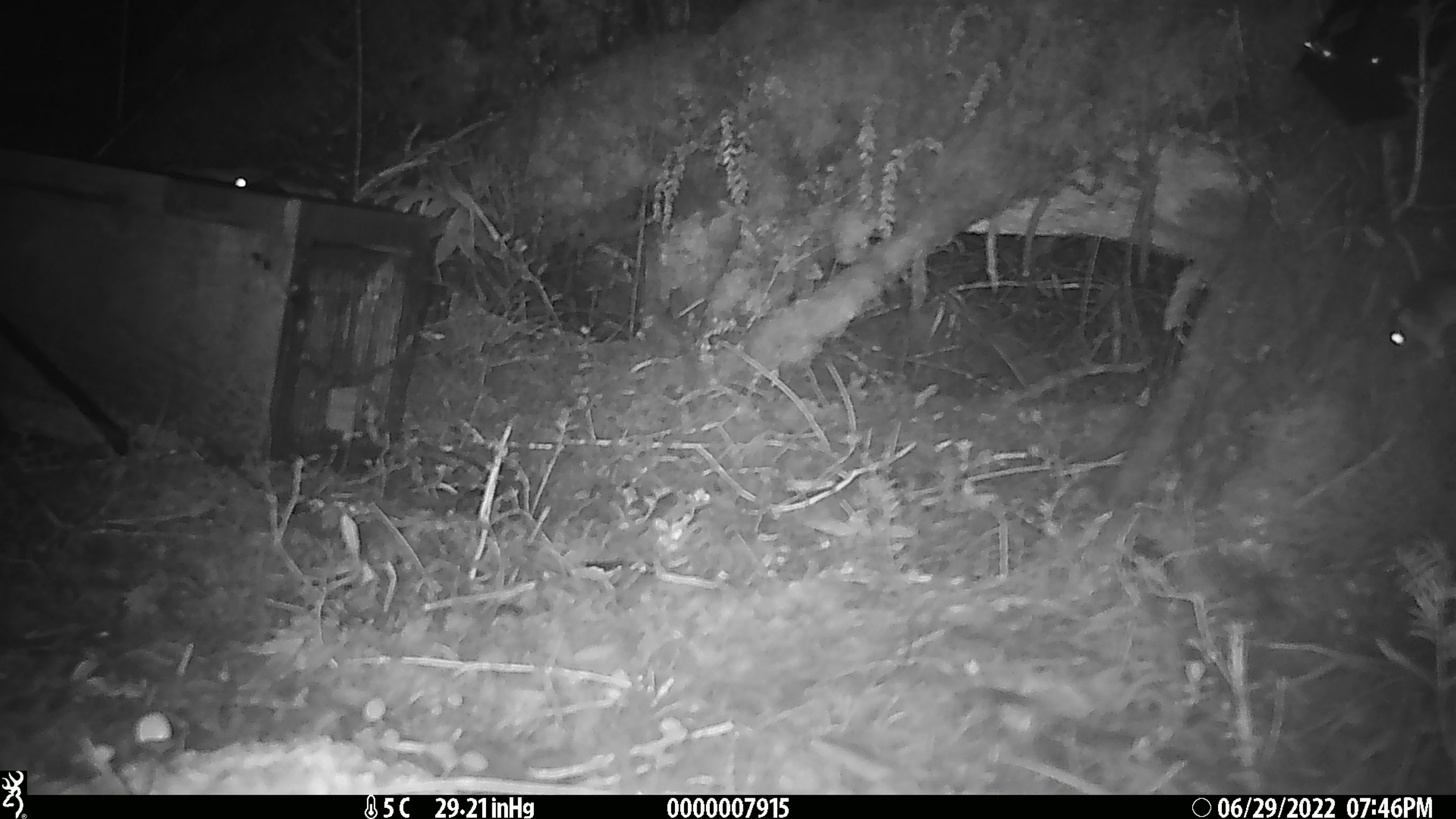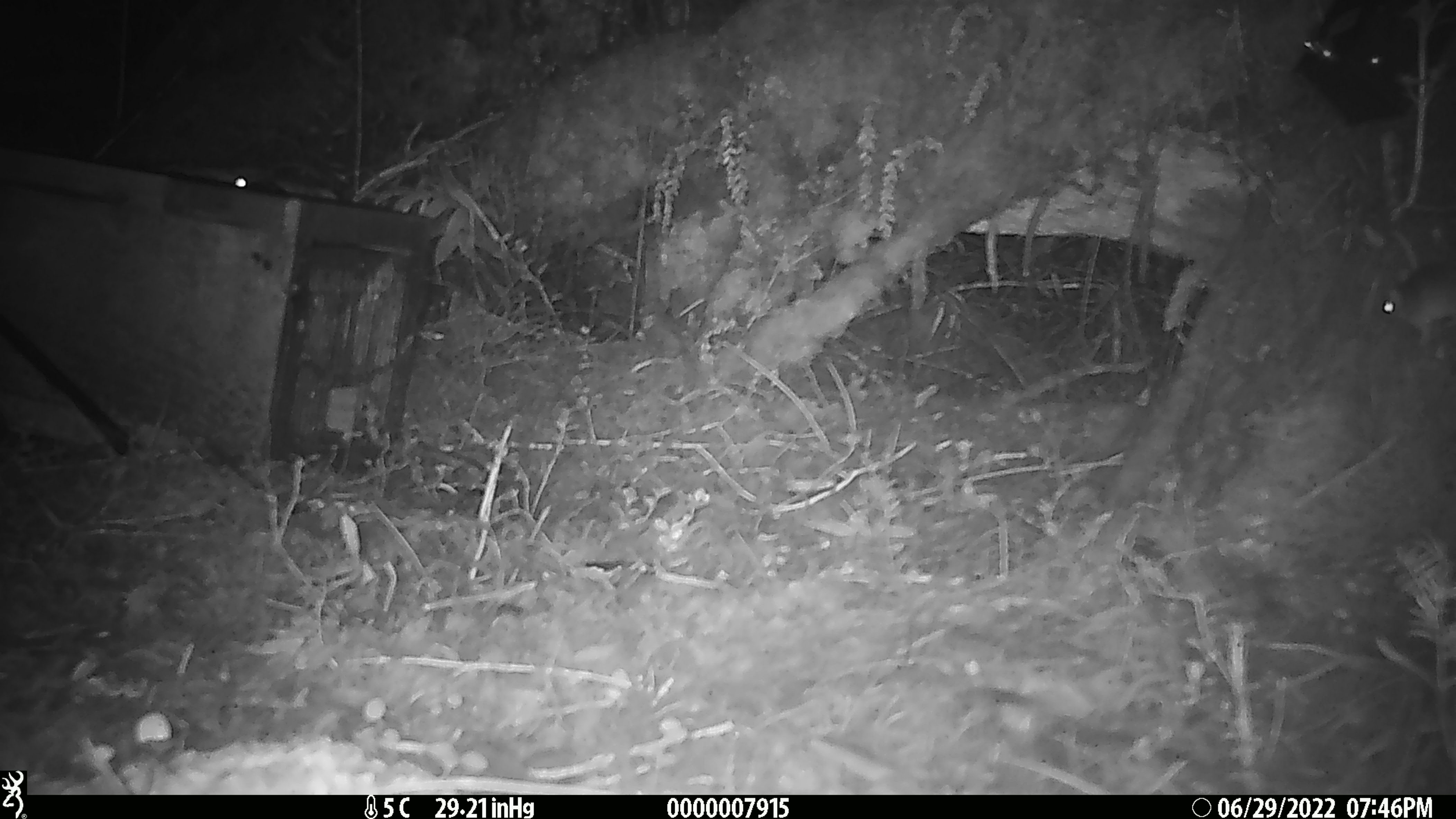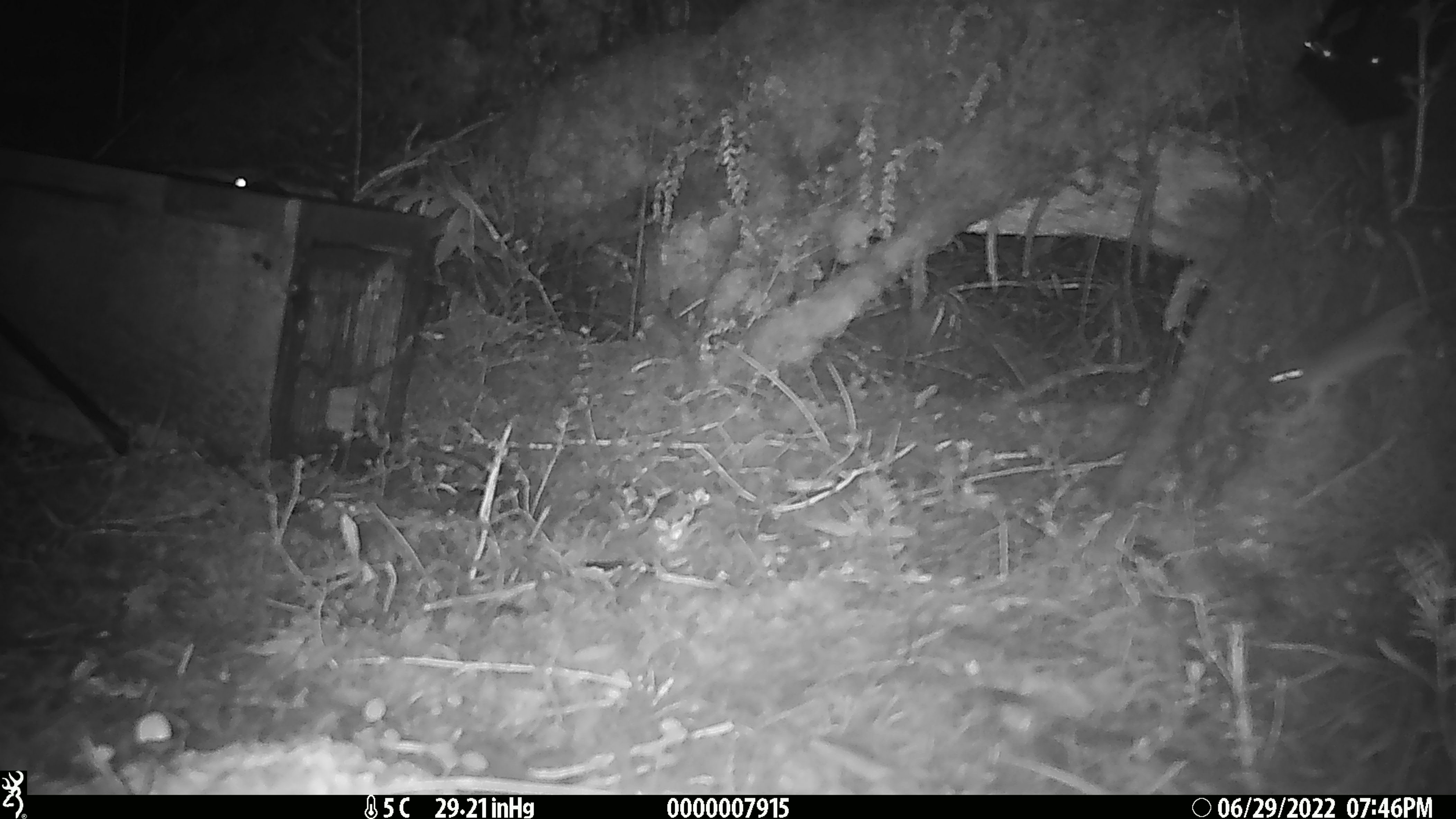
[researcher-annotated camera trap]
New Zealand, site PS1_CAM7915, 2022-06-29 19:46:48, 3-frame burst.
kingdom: Animalia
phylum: Chordata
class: Mammalia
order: Rodentia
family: Muridae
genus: Mus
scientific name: Mus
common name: mouse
Mouse (Mus).